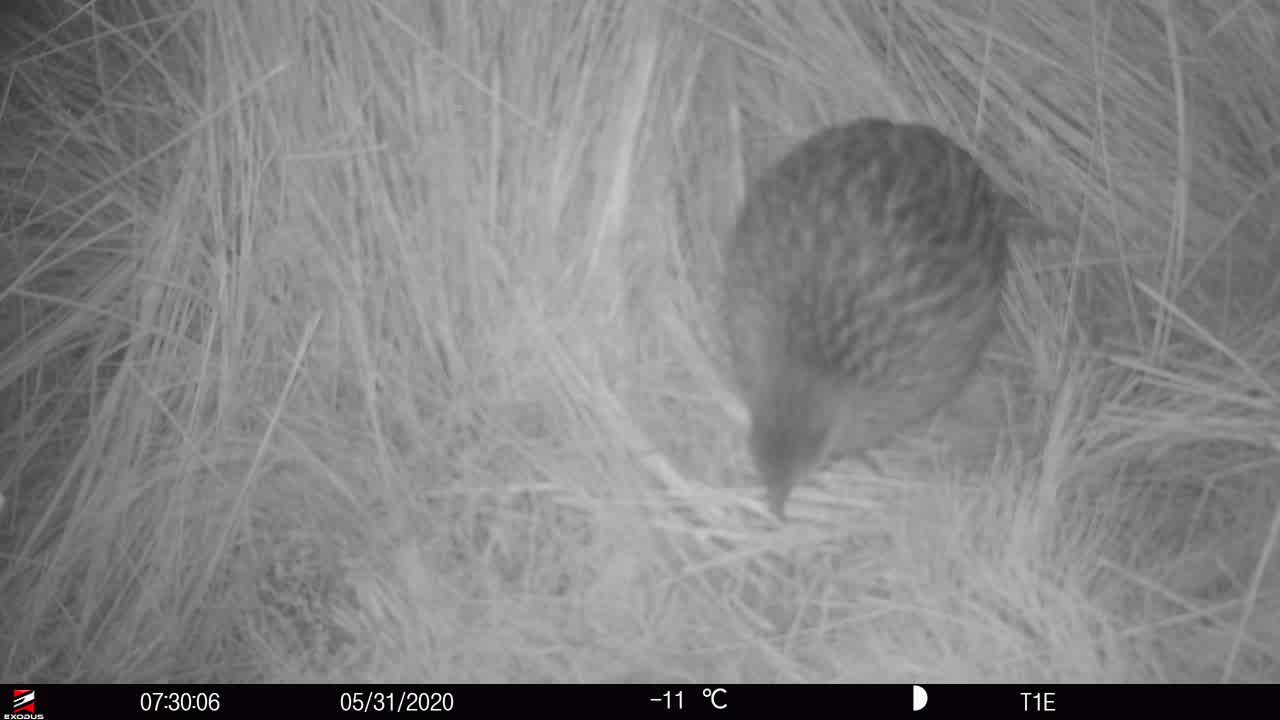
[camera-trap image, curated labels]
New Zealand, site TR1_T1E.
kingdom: Animalia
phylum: Chordata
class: Aves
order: Gruiformes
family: Rallidae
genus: Gallirallus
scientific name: Gallirallus australis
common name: weka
Weka (Gallirallus australis).